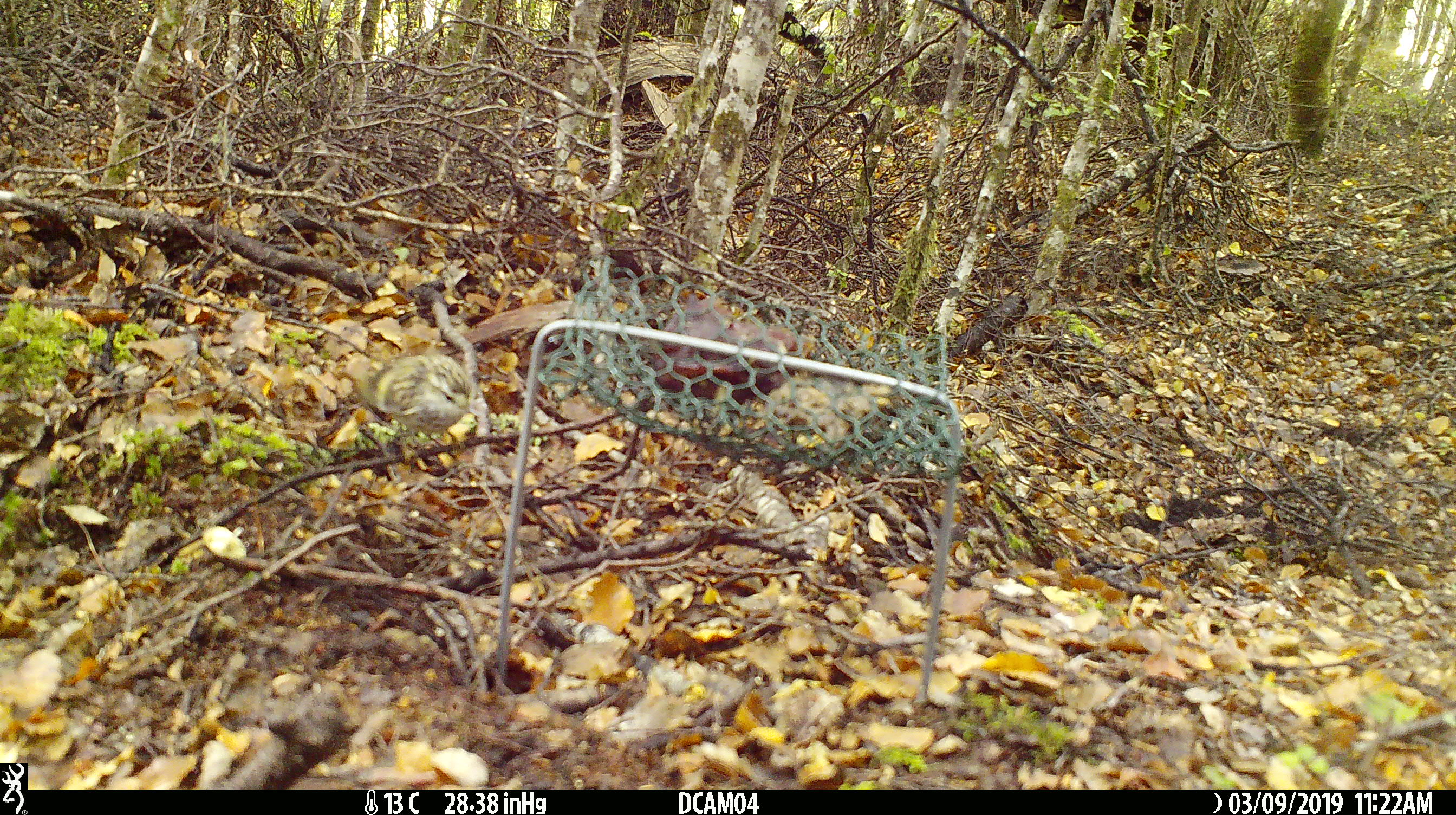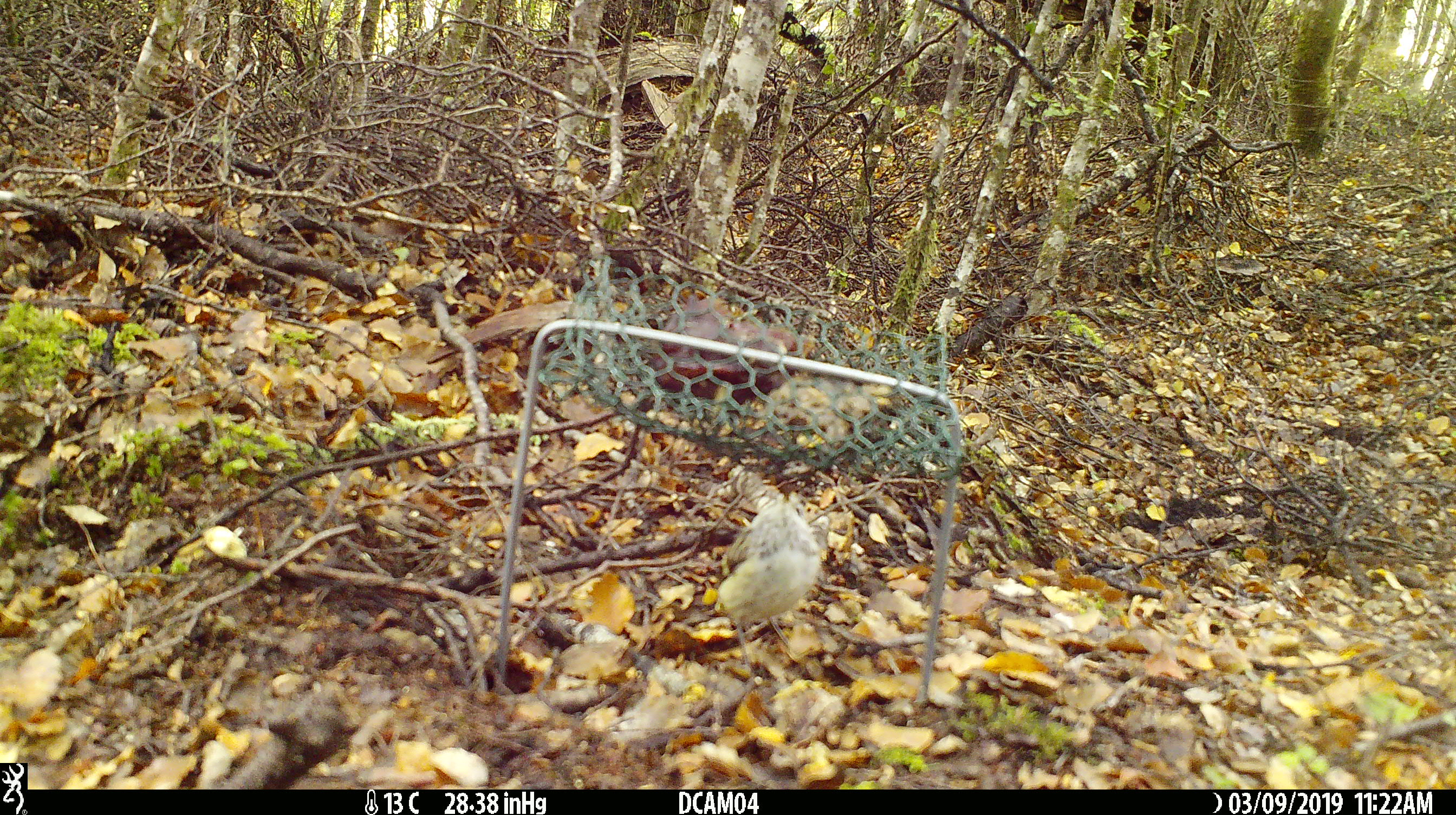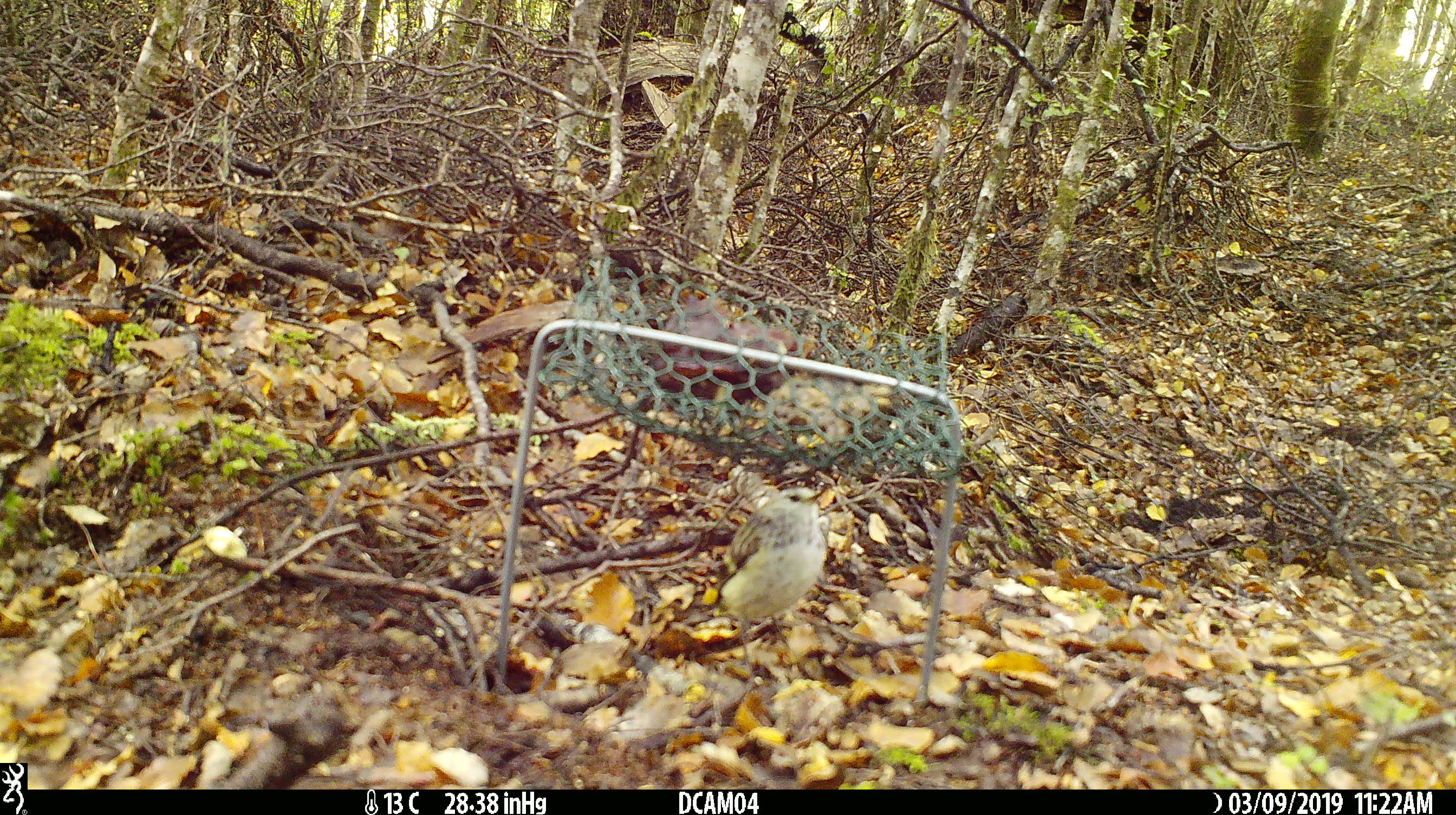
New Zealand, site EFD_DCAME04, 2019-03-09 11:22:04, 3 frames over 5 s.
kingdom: Animalia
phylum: Chordata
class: Aves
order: Passeriformes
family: Acanthisittidae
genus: Acanthisitta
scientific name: Acanthisitta chloris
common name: rifleman